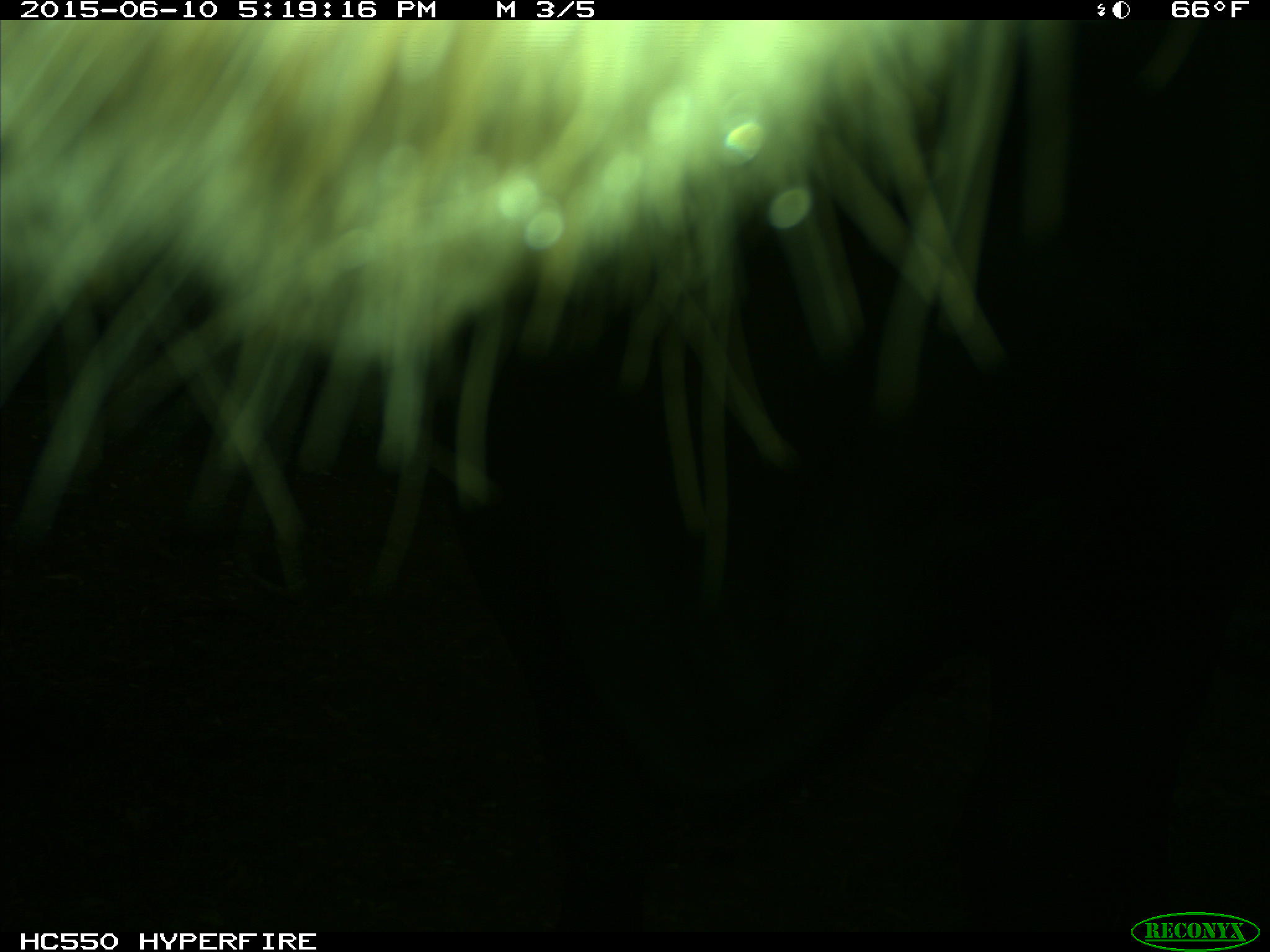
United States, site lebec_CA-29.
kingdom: Animalia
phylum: Chordata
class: Mammalia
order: Artiodactyla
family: Bovidae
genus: Bos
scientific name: Bos taurus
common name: domestic cow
Bos taurus (domestic cow).